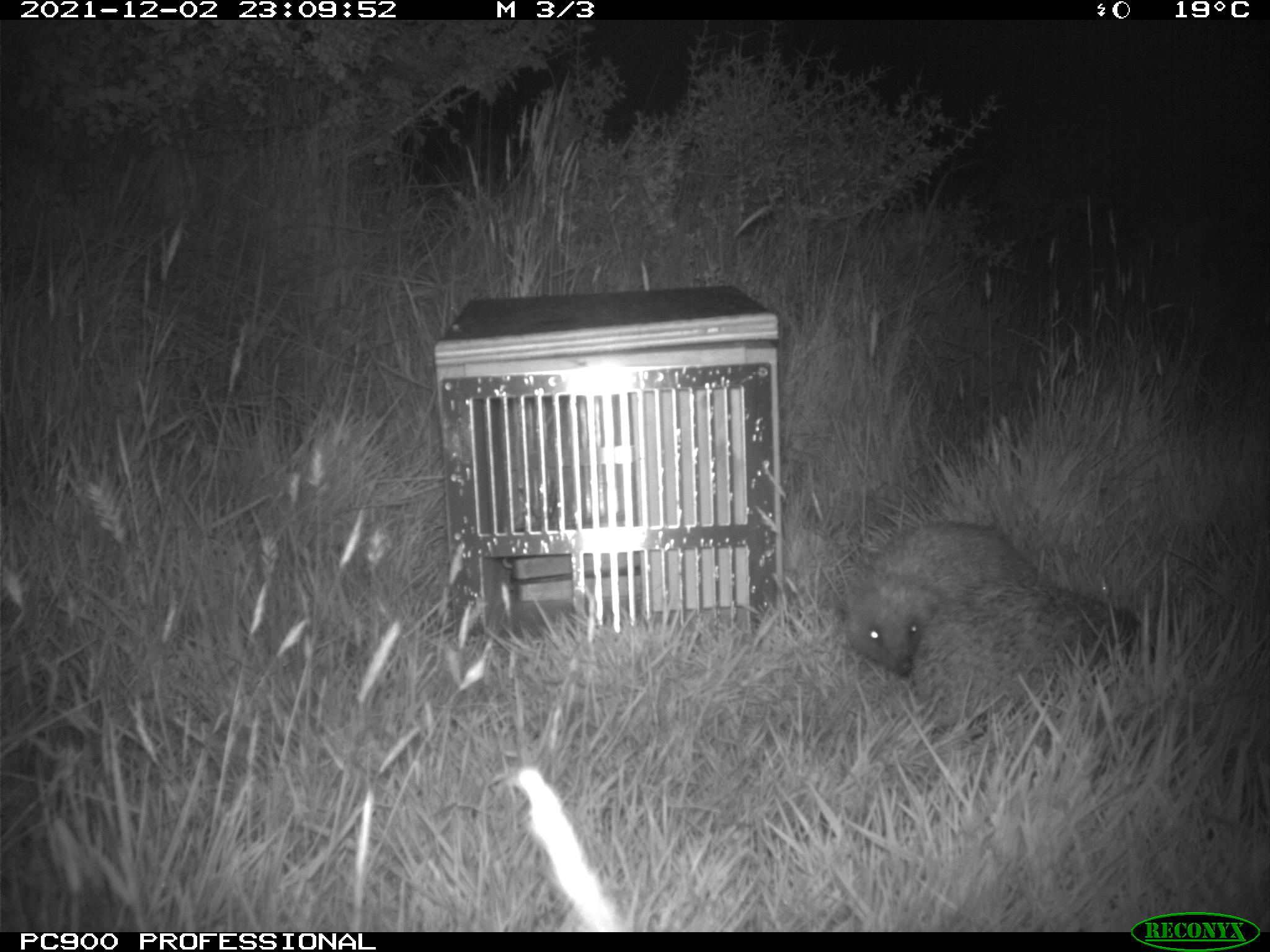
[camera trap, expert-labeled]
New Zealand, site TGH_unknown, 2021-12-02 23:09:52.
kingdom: Animalia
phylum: Chordata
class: Mammalia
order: Eulipotyphla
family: Erinaceidae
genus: Erinaceus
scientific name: Erinaceus europaeus europaeus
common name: european hedgehog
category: hedgehog